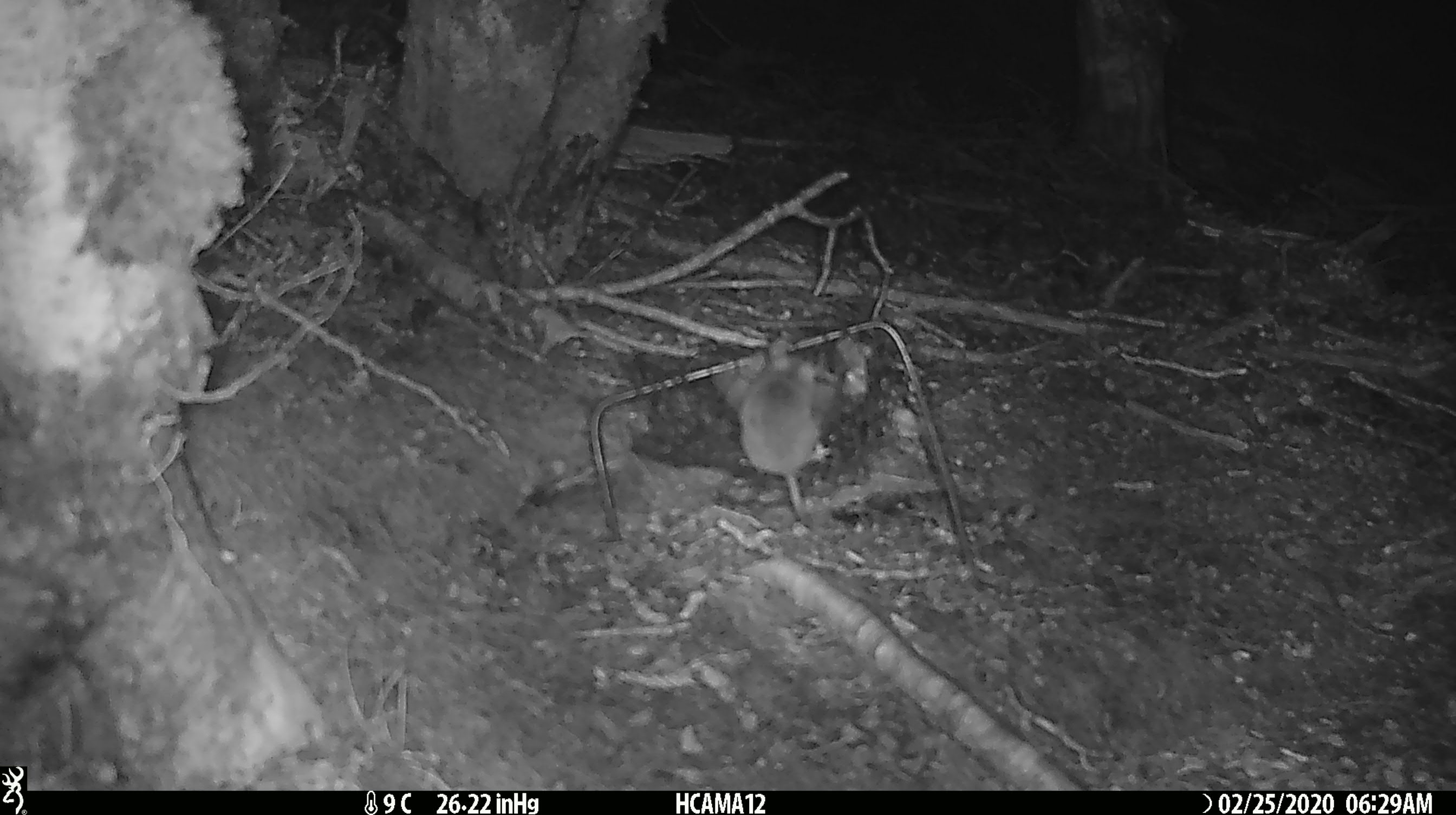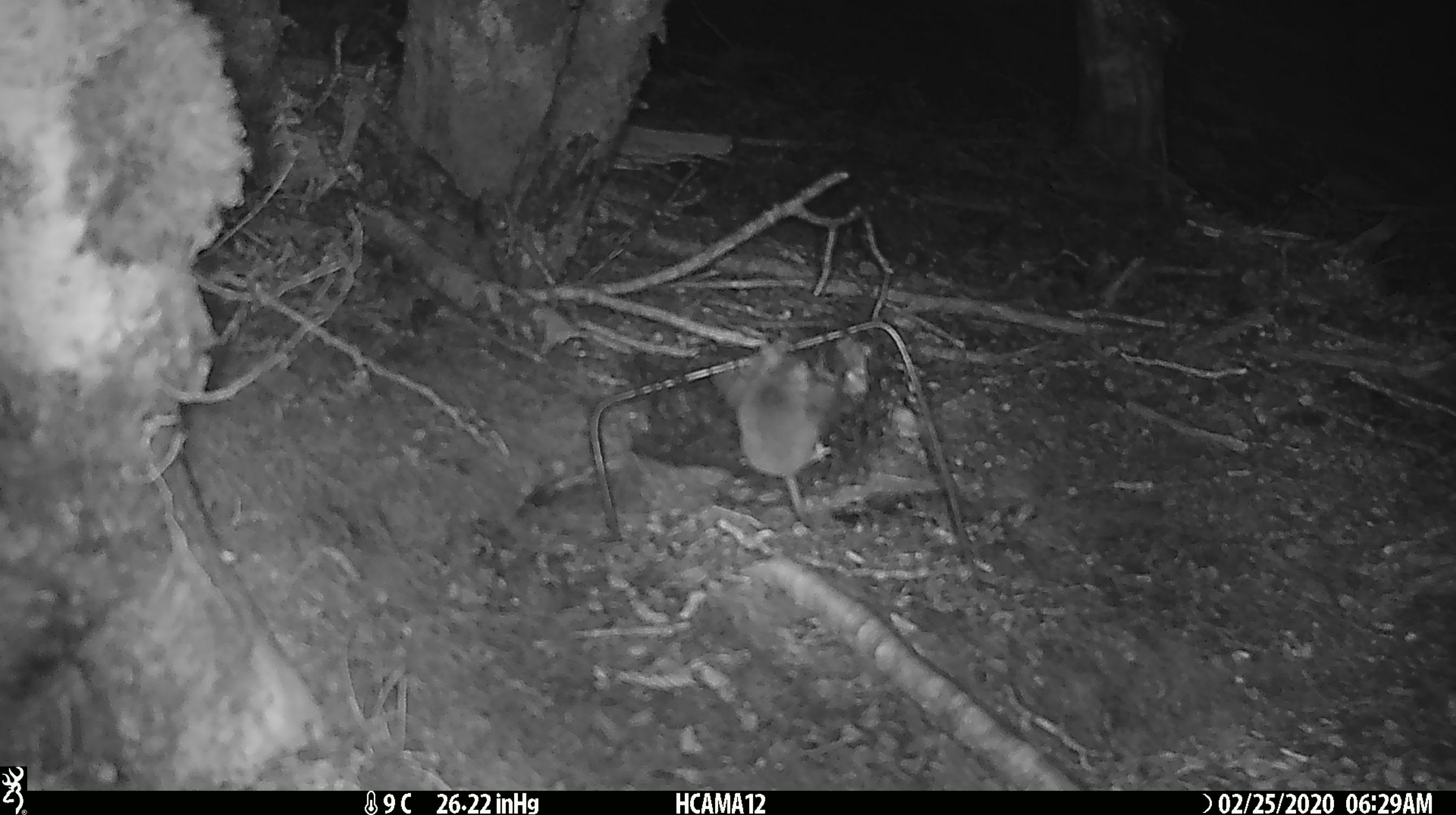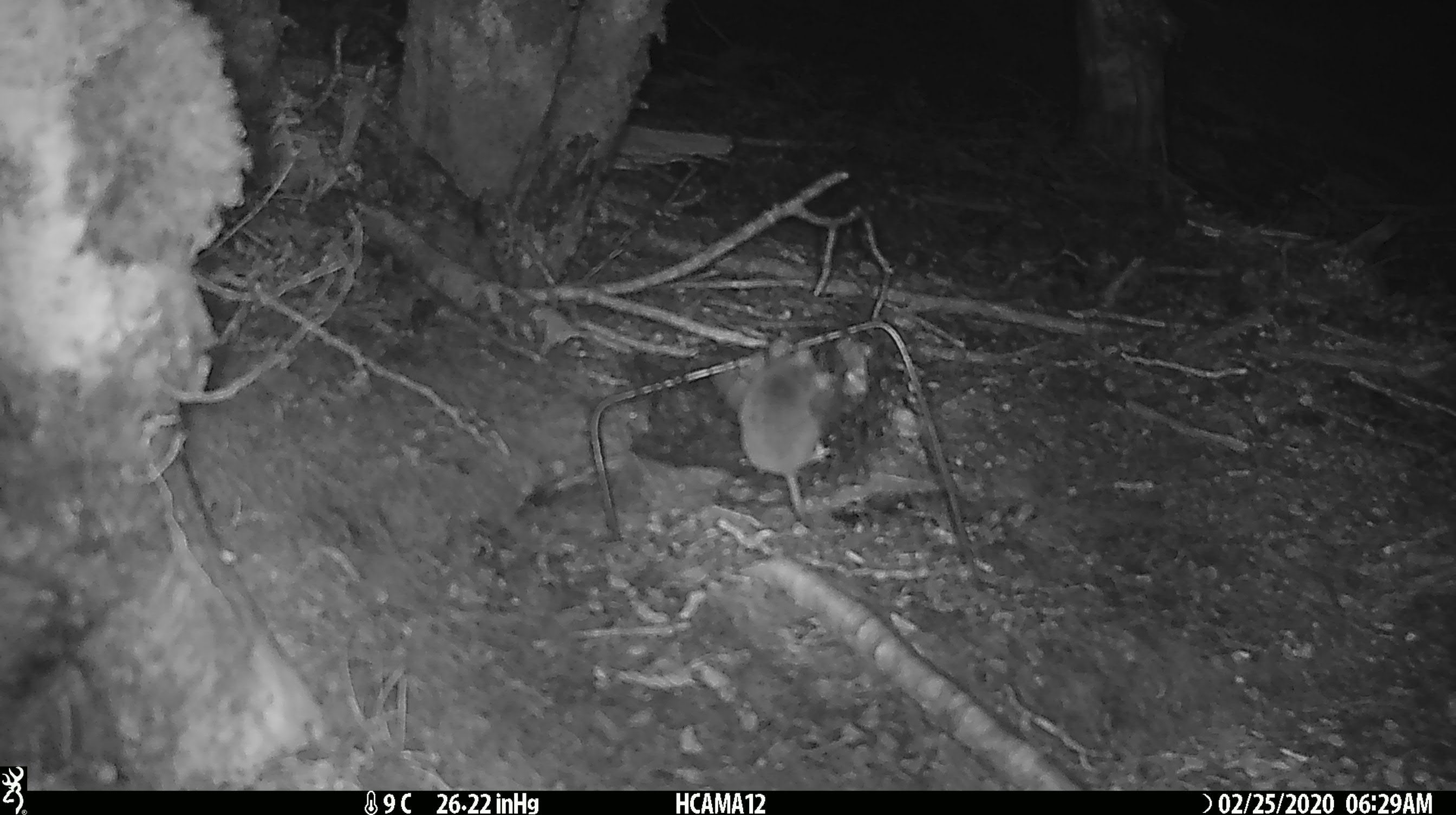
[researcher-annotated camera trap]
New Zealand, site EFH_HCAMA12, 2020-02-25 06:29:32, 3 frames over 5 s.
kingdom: Animalia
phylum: Chordata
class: Mammalia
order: Rodentia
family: Muridae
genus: Mus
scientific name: Mus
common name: mouse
Mouse (Mus).